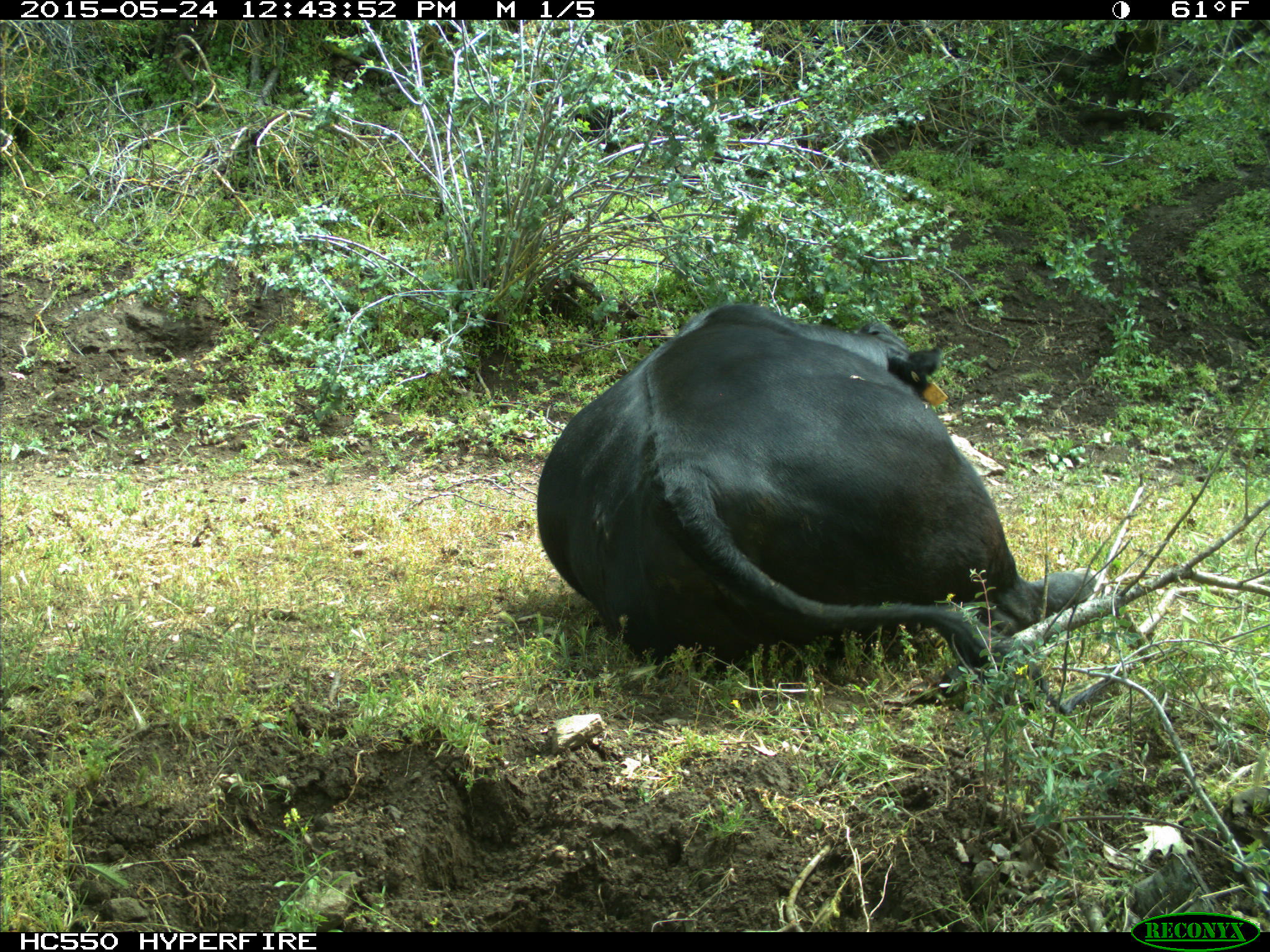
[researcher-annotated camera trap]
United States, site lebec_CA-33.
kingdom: Animalia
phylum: Chordata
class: Mammalia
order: Artiodactyla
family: Bovidae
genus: Bos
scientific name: Bos taurus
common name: domestic cow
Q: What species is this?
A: Bos taurus (domestic cow).